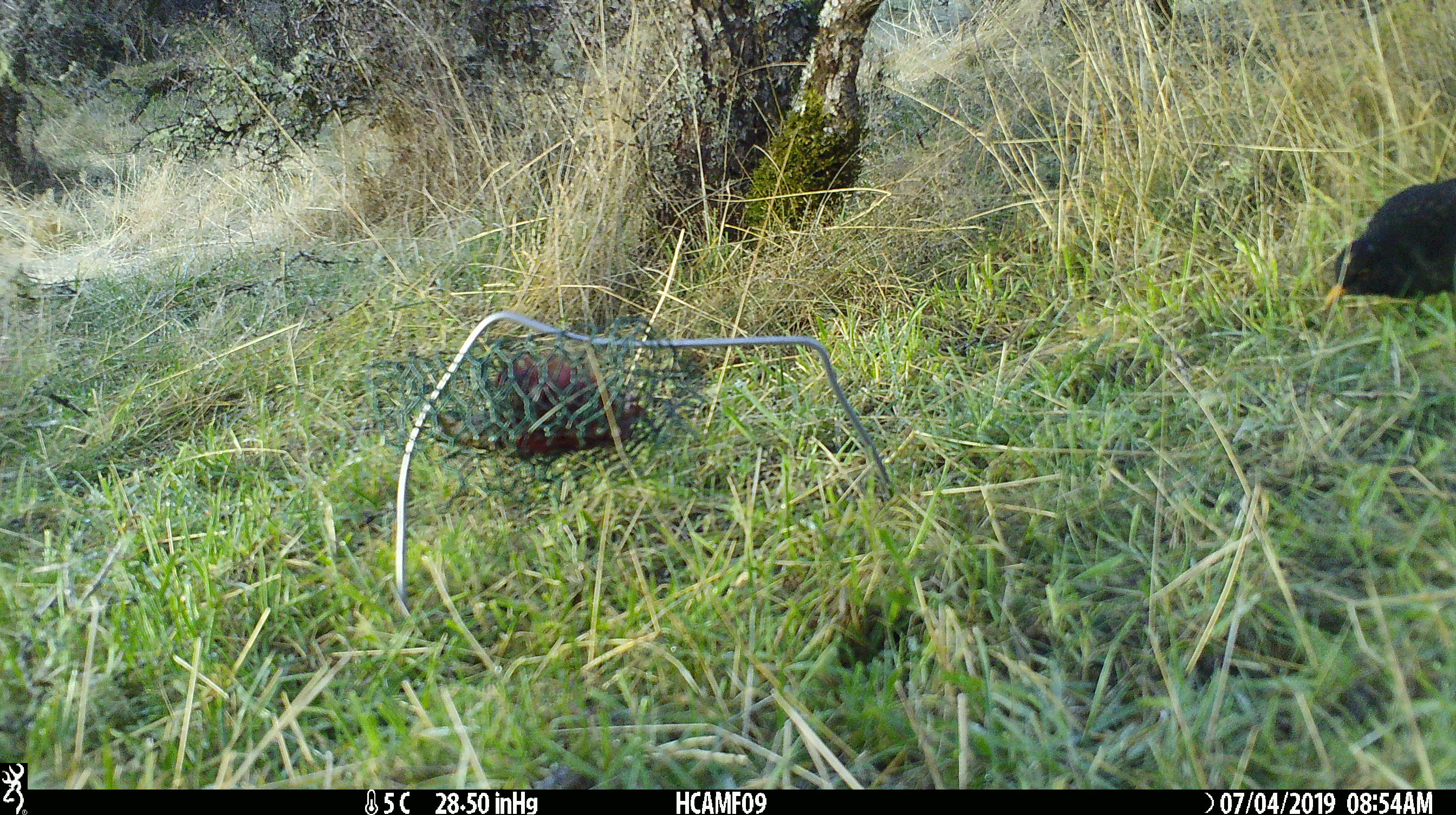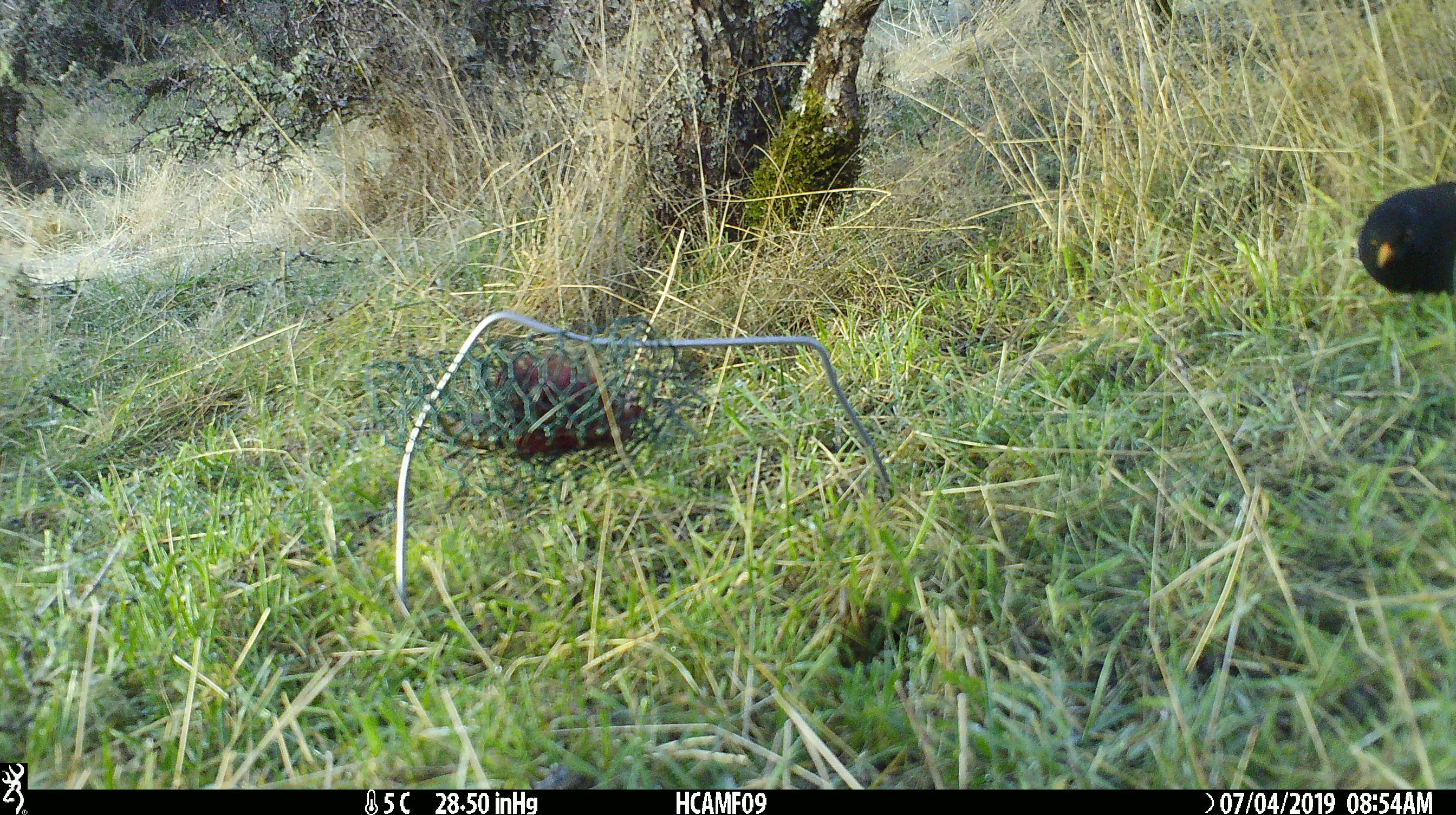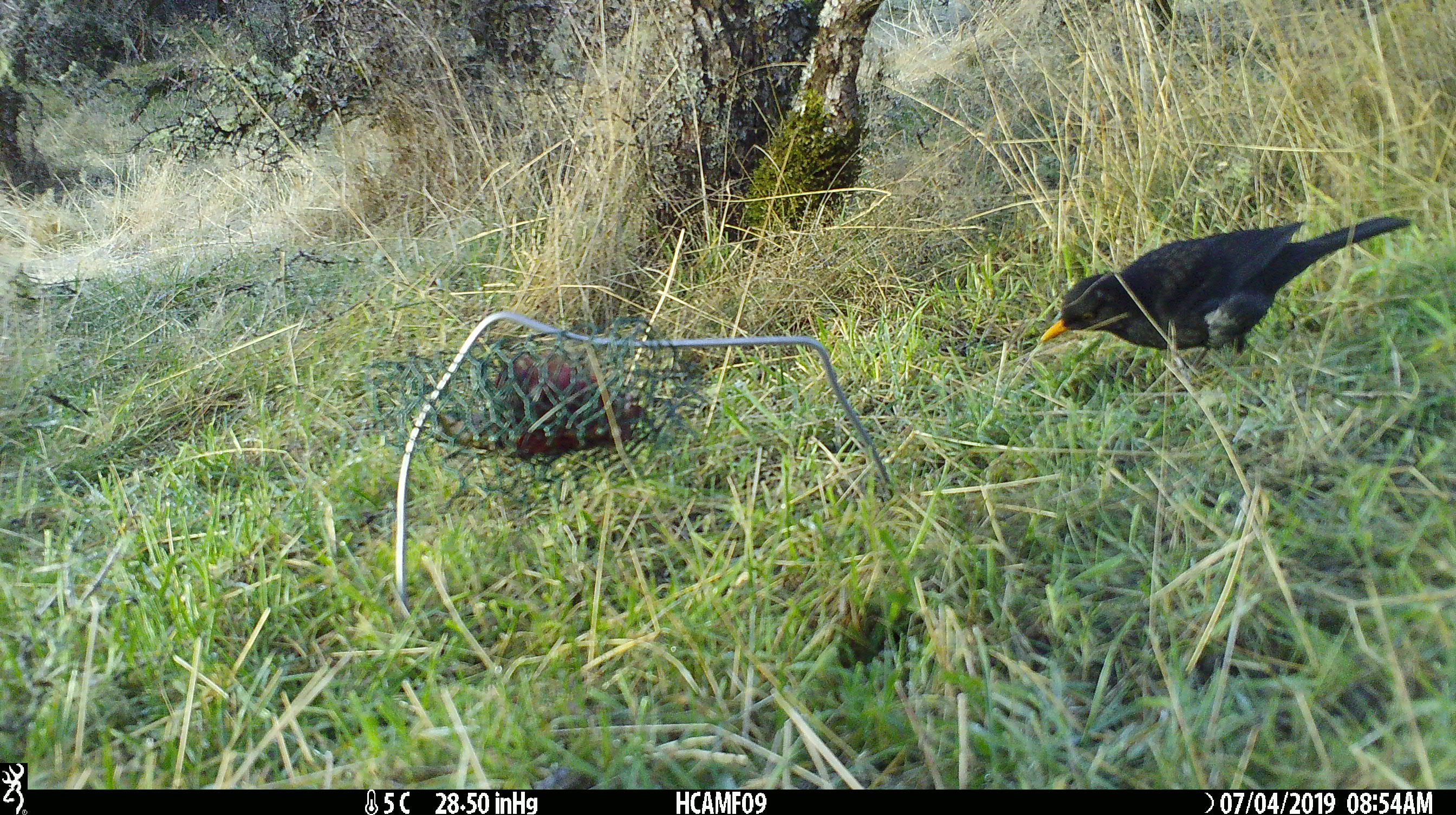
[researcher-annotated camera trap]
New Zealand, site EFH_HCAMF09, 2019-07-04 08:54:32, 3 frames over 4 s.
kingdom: Animalia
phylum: Chordata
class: Aves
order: Passeriformes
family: Turdidae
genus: Turdus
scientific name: Turdus merula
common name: eurasian blackbird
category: blackbird